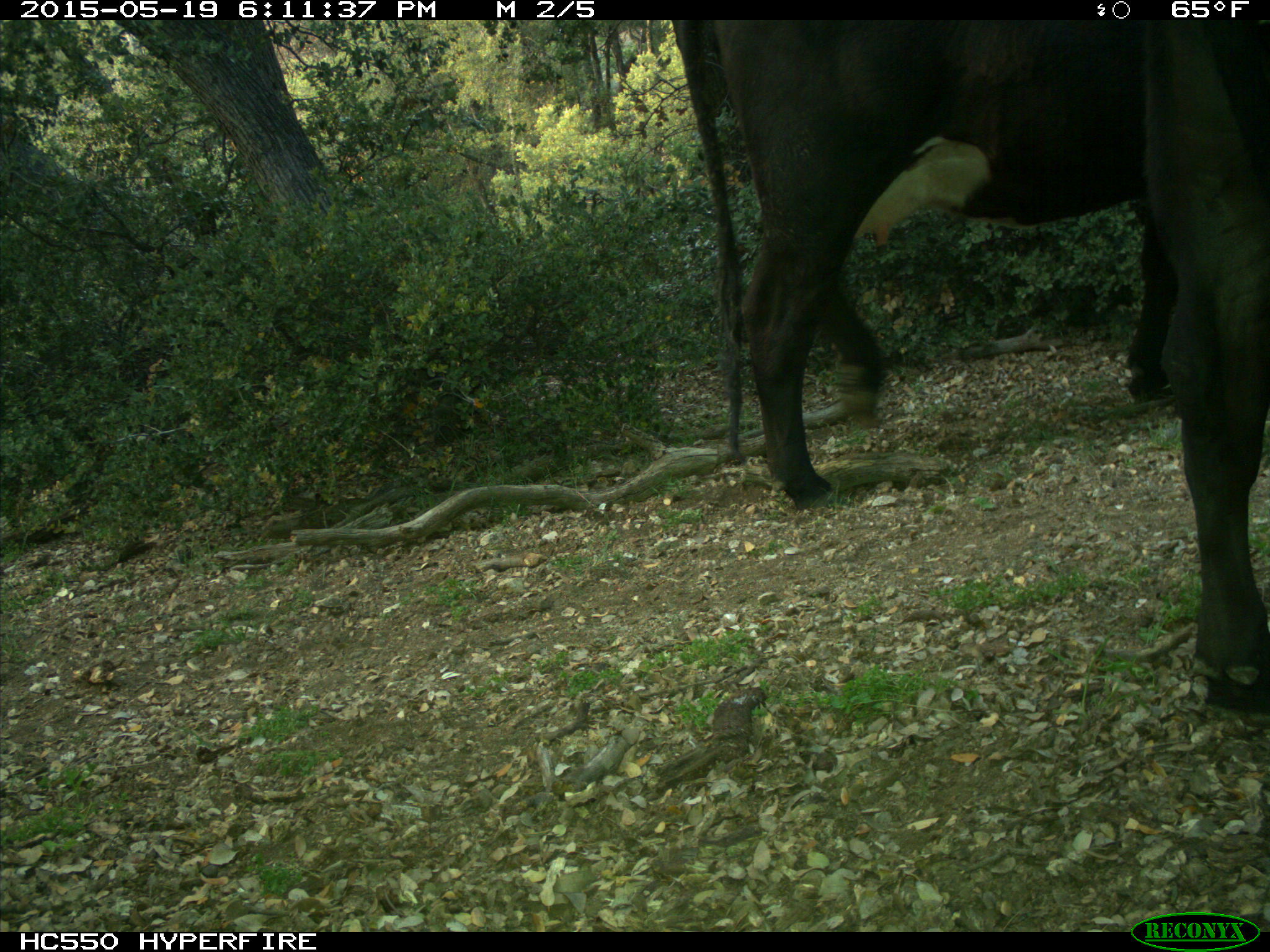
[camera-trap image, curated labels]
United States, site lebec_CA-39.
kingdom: Animalia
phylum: Chordata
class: Mammalia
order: Artiodactyla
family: Bovidae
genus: Bos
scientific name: Bos taurus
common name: domestic cow